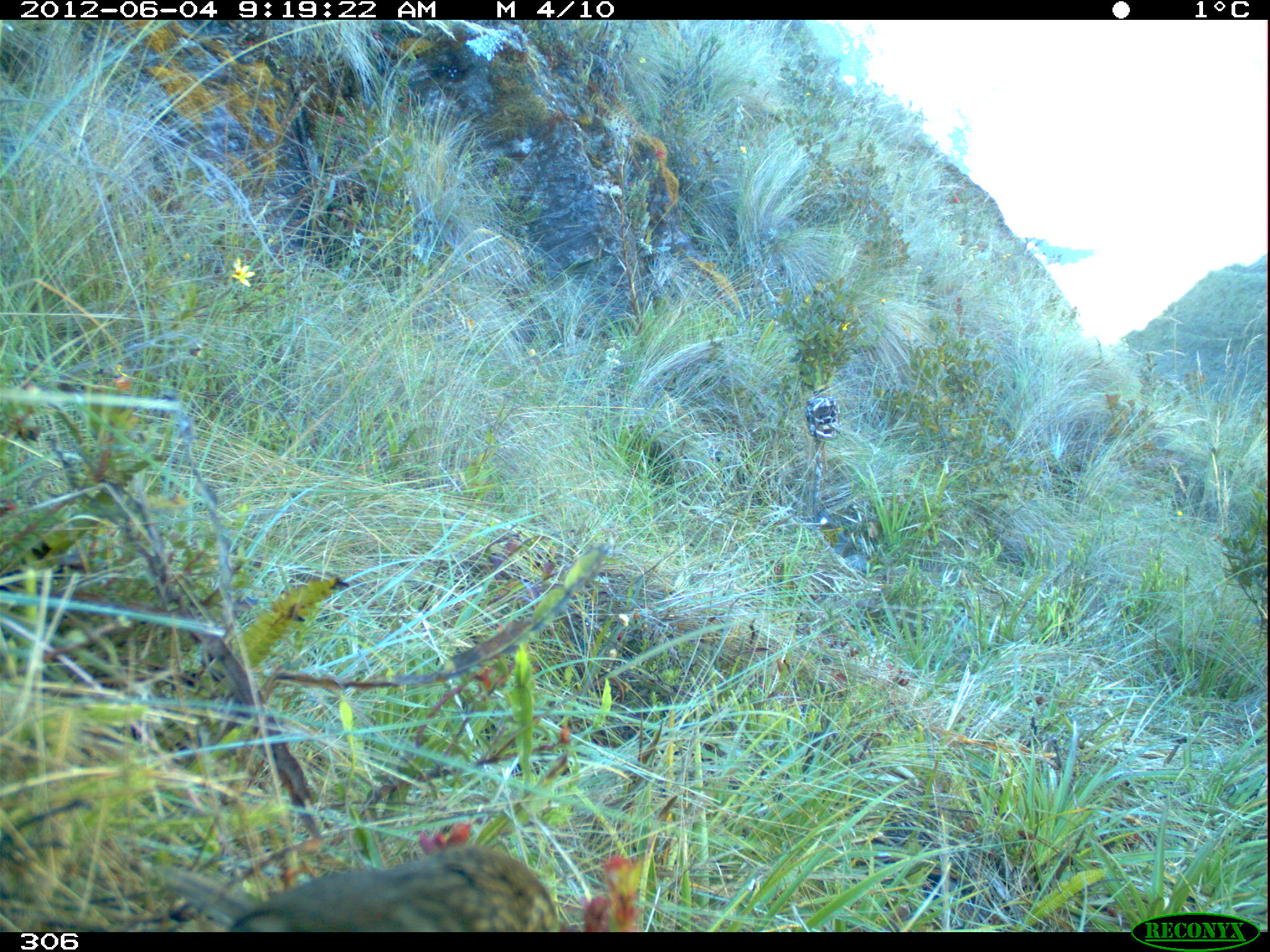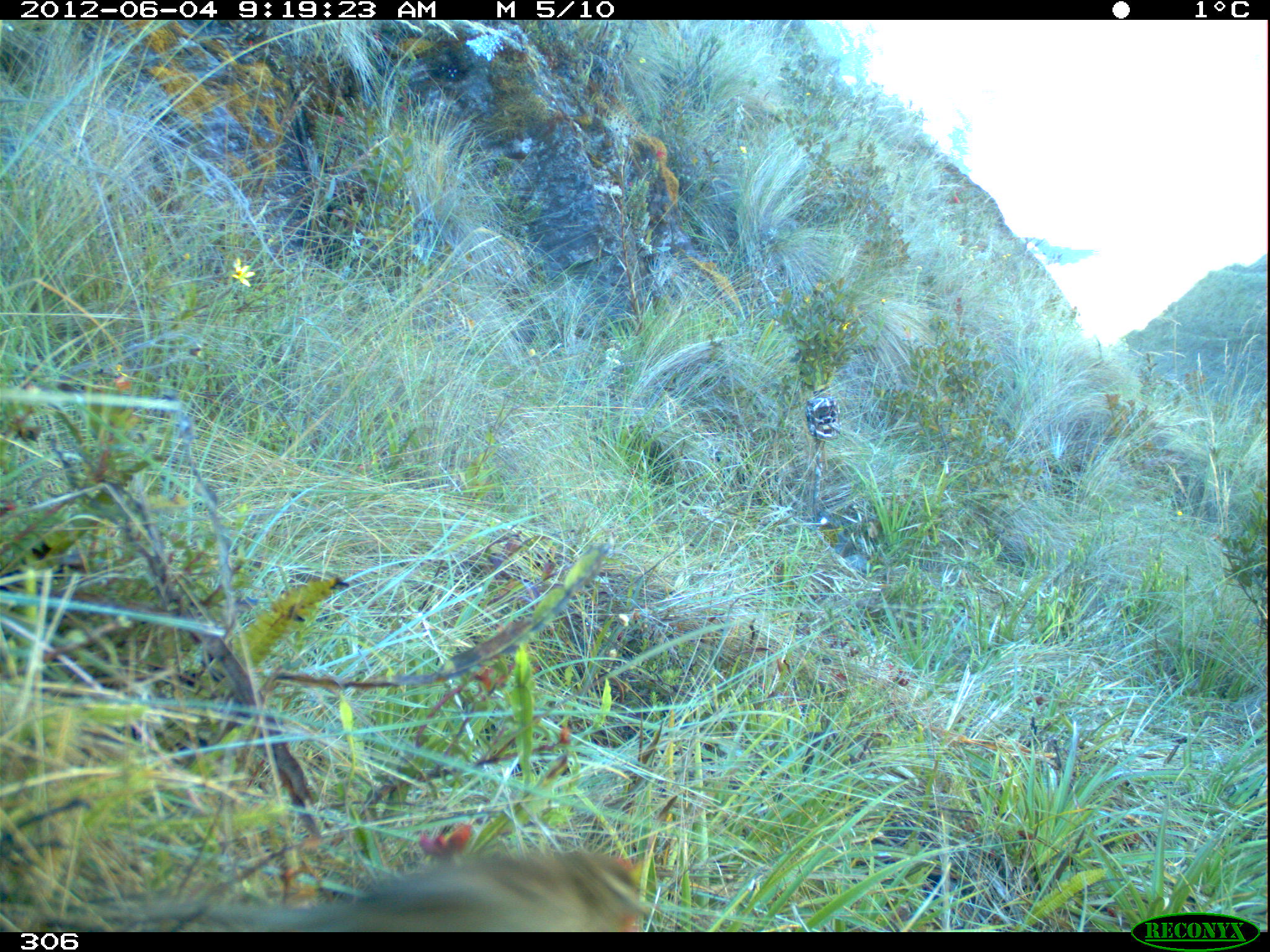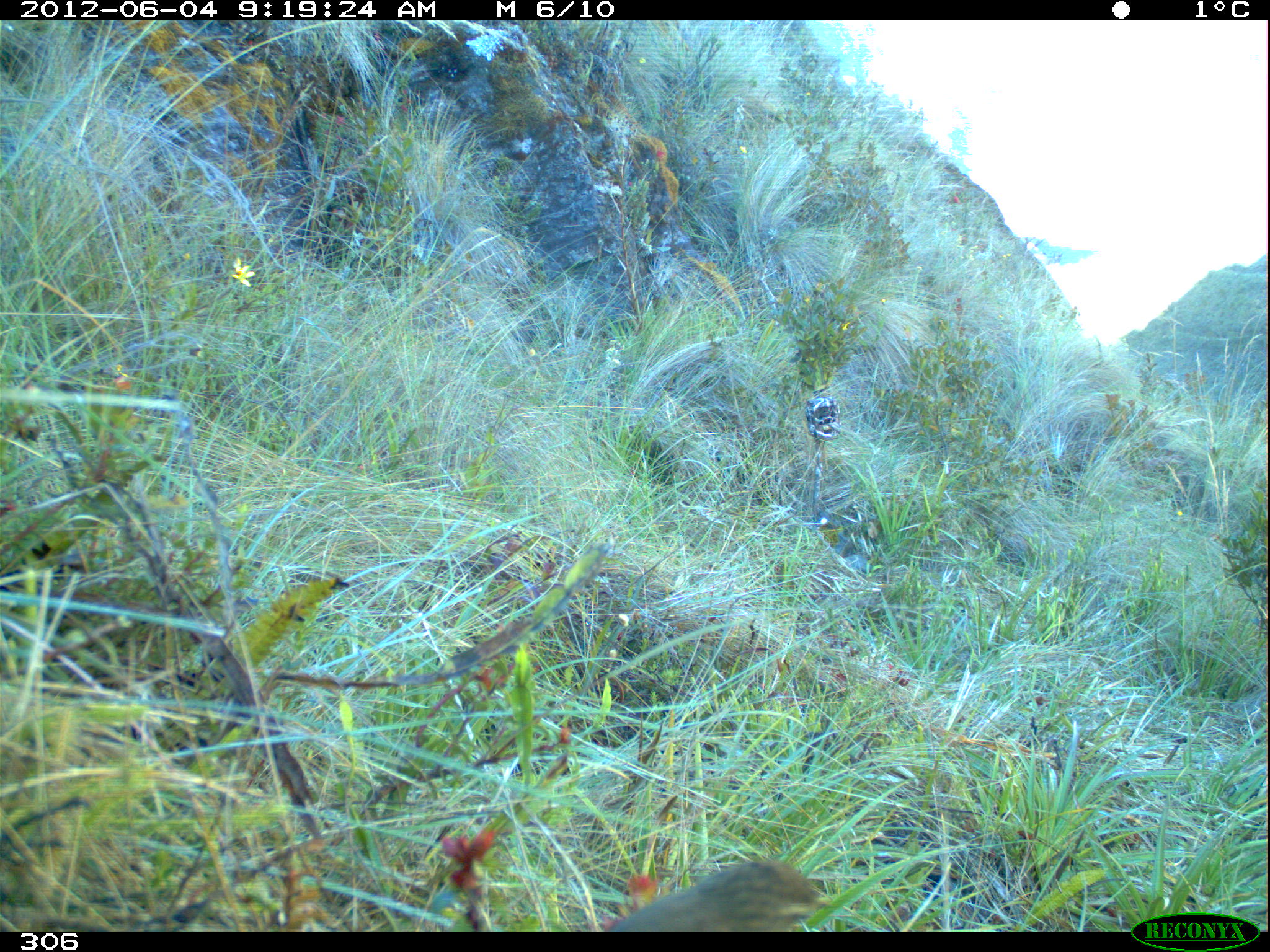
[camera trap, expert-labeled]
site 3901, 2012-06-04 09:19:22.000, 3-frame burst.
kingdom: Animalia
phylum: Chordata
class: Aves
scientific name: Aves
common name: bird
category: unknown bird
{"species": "unknown bird (bird) (Aves)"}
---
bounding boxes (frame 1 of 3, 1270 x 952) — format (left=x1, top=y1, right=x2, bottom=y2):
unknown bird: (left=224, top=842, right=562, bottom=932)